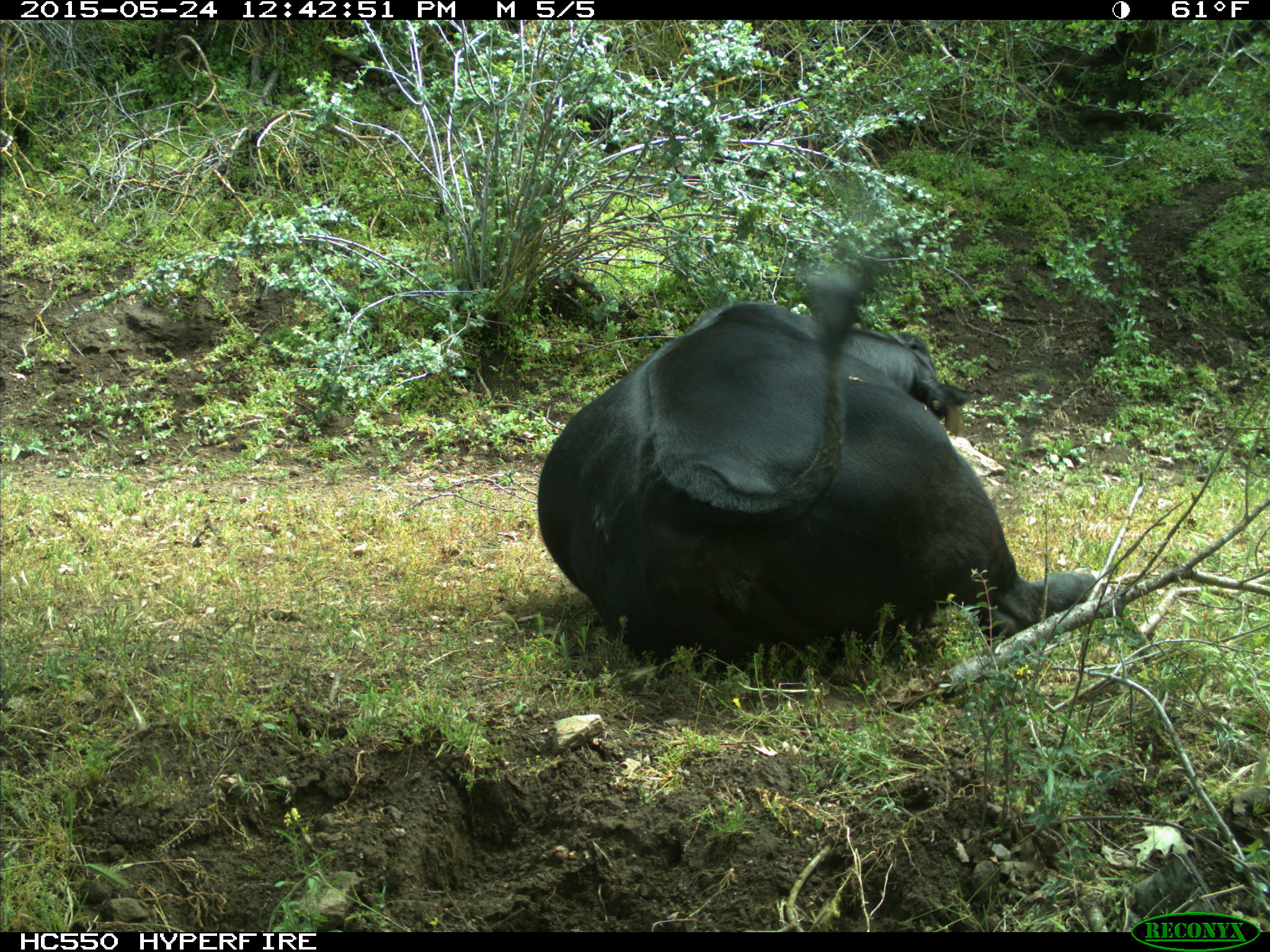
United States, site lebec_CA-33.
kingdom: Animalia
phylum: Chordata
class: Mammalia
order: Artiodactyla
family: Bovidae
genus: Bos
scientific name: Bos taurus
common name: domestic cow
Bos taurus (domestic cow).